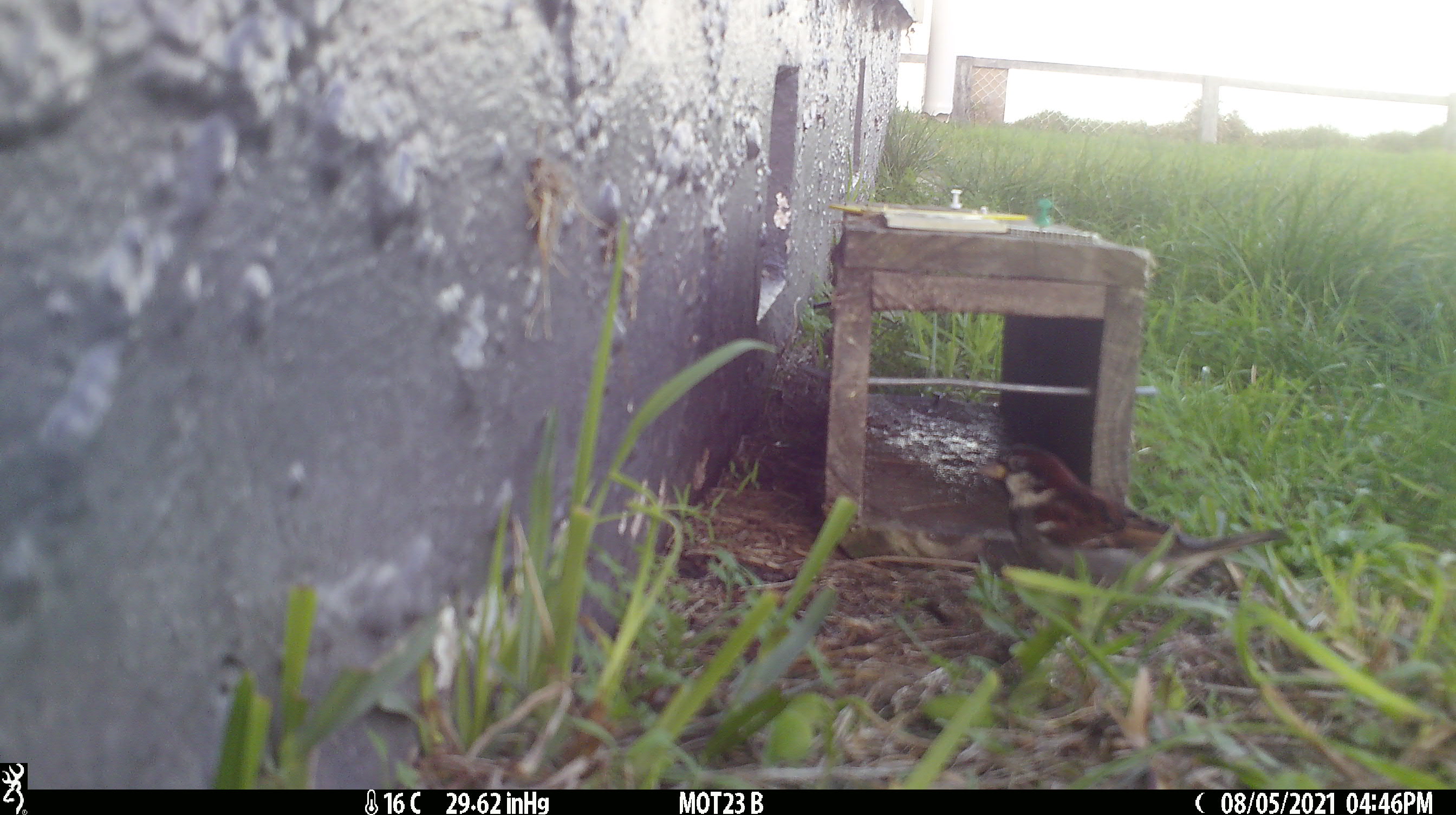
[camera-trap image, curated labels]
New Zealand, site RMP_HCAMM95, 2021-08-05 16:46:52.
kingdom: Animalia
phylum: Chordata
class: Aves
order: Passeriformes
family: Passeridae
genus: Passer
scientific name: Passer domesticus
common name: house sparrow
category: sparrow